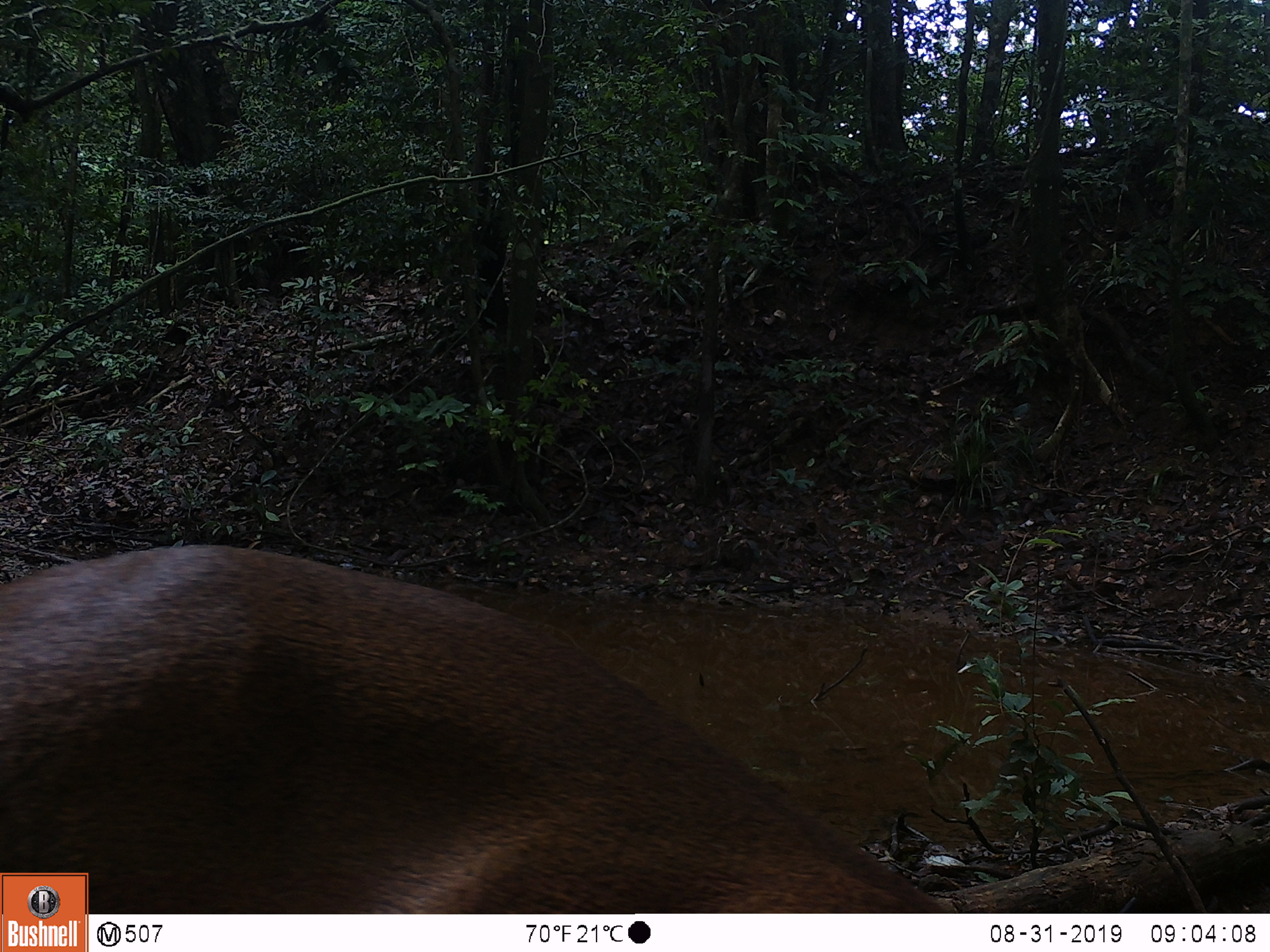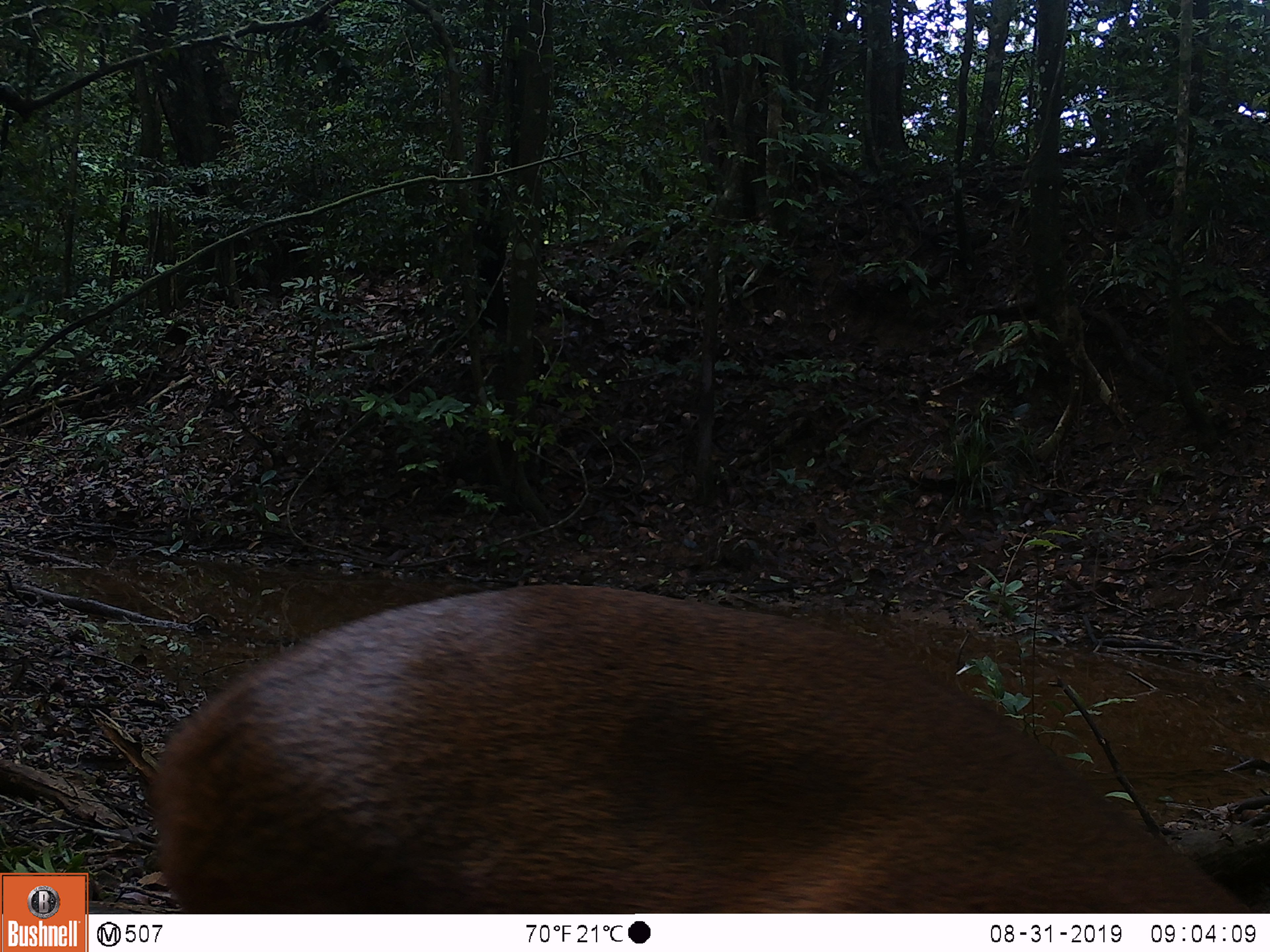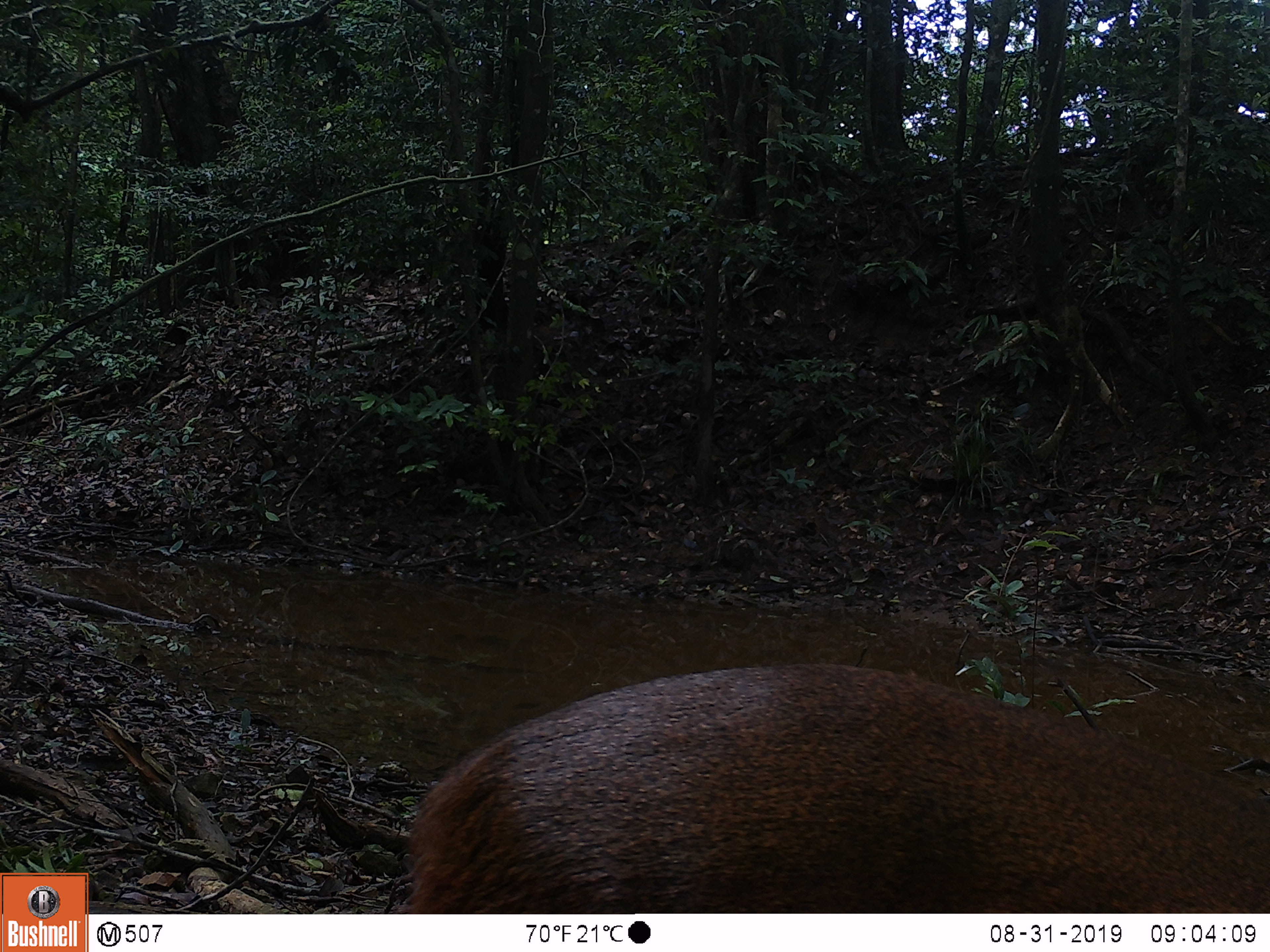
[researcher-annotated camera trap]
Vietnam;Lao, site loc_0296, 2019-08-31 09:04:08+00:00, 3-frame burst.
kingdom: Animalia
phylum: Chordata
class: Mammalia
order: Artiodactyla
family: Cervidae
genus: Muntiacus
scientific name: Muntiacus vuquangensis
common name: large-antlered muntjac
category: large antlered muntjac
Large antlered muntjac (large-antlered muntjac) (Muntiacus vuquangensis). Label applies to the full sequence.